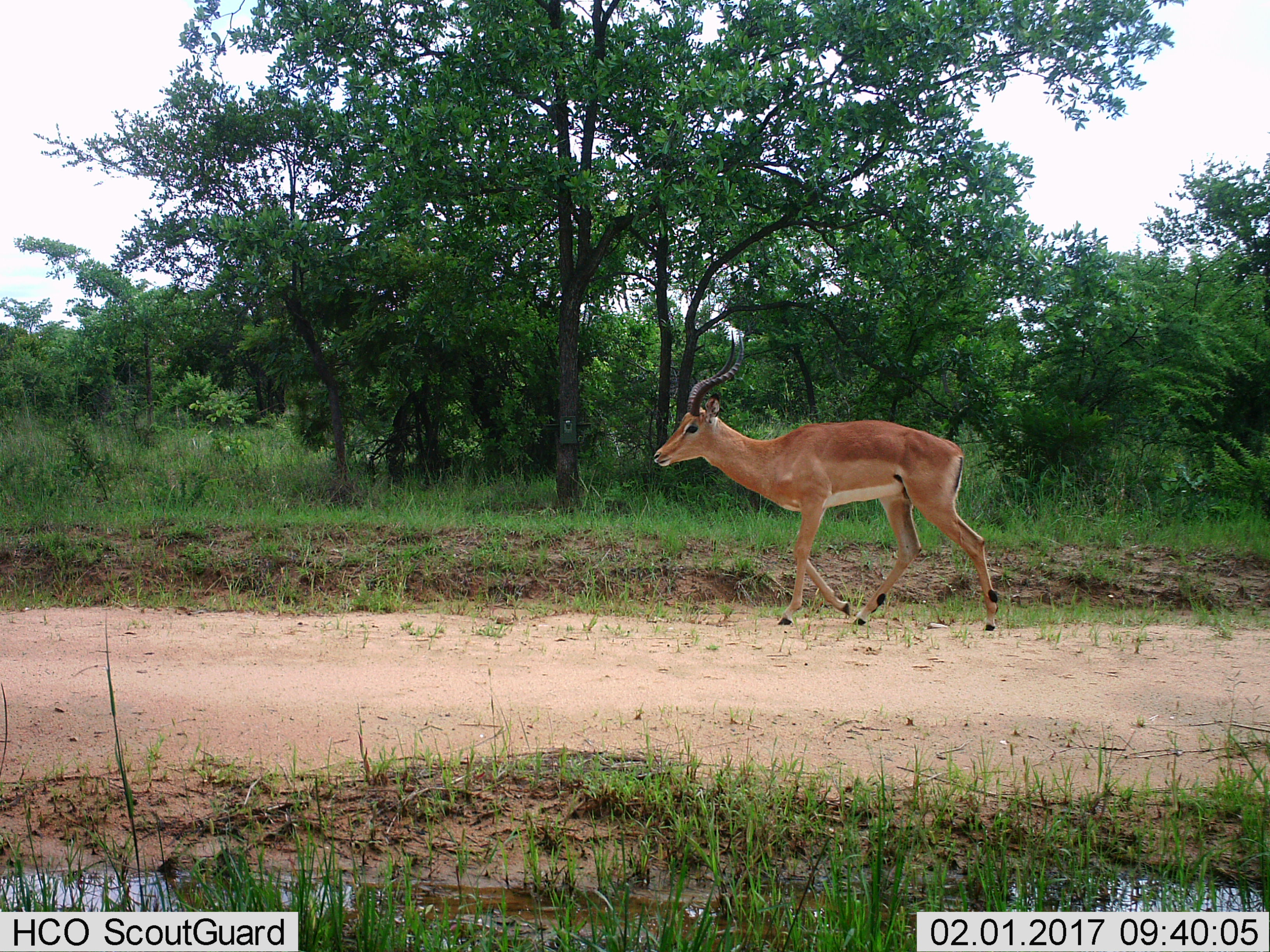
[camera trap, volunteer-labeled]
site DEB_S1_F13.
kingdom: Animalia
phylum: Chordata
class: Mammalia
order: Artiodactyla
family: Bovidae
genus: Aepyceros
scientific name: Aepyceros melampus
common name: impala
Impala (Aepyceros melampus), count 1. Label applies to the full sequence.